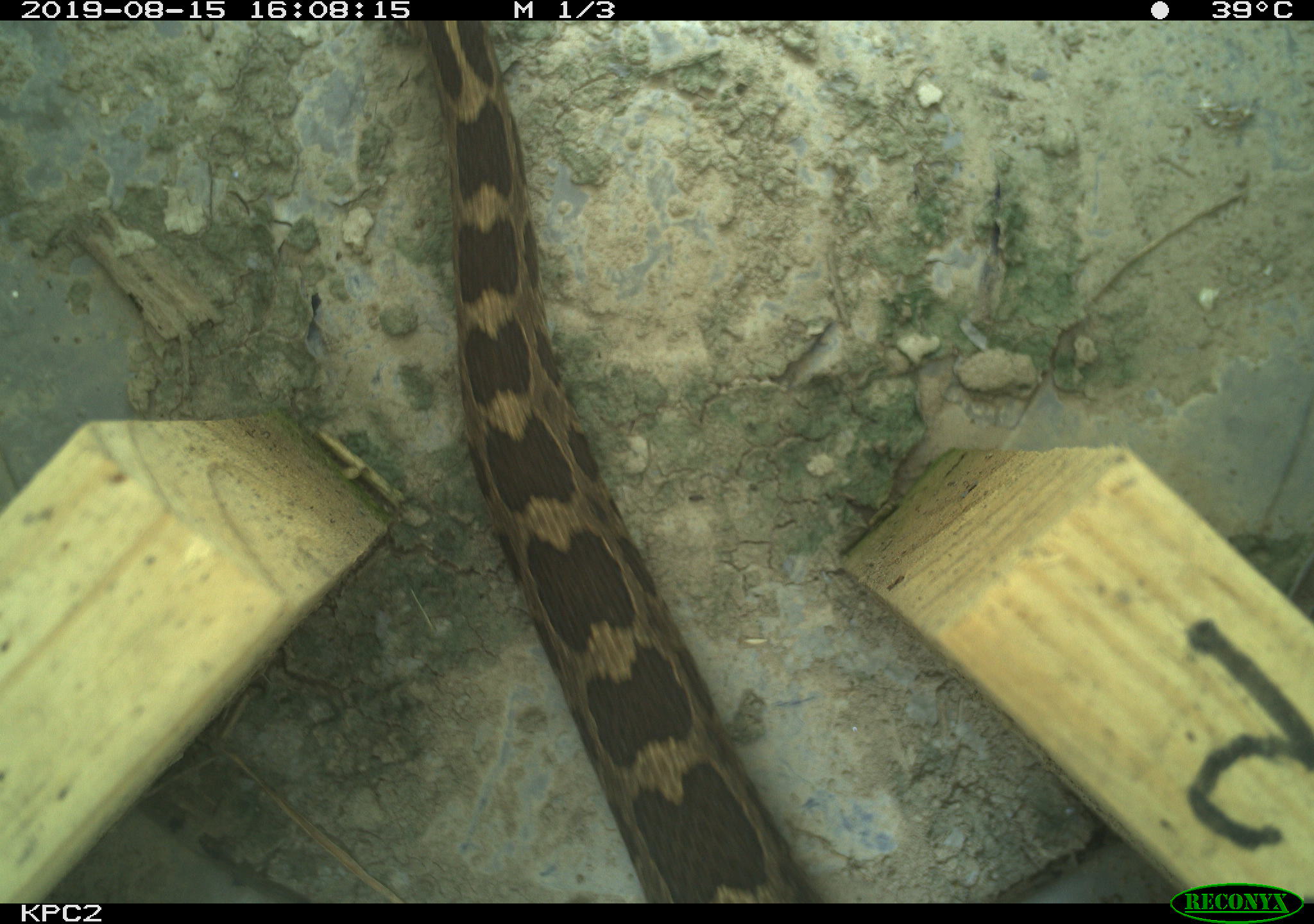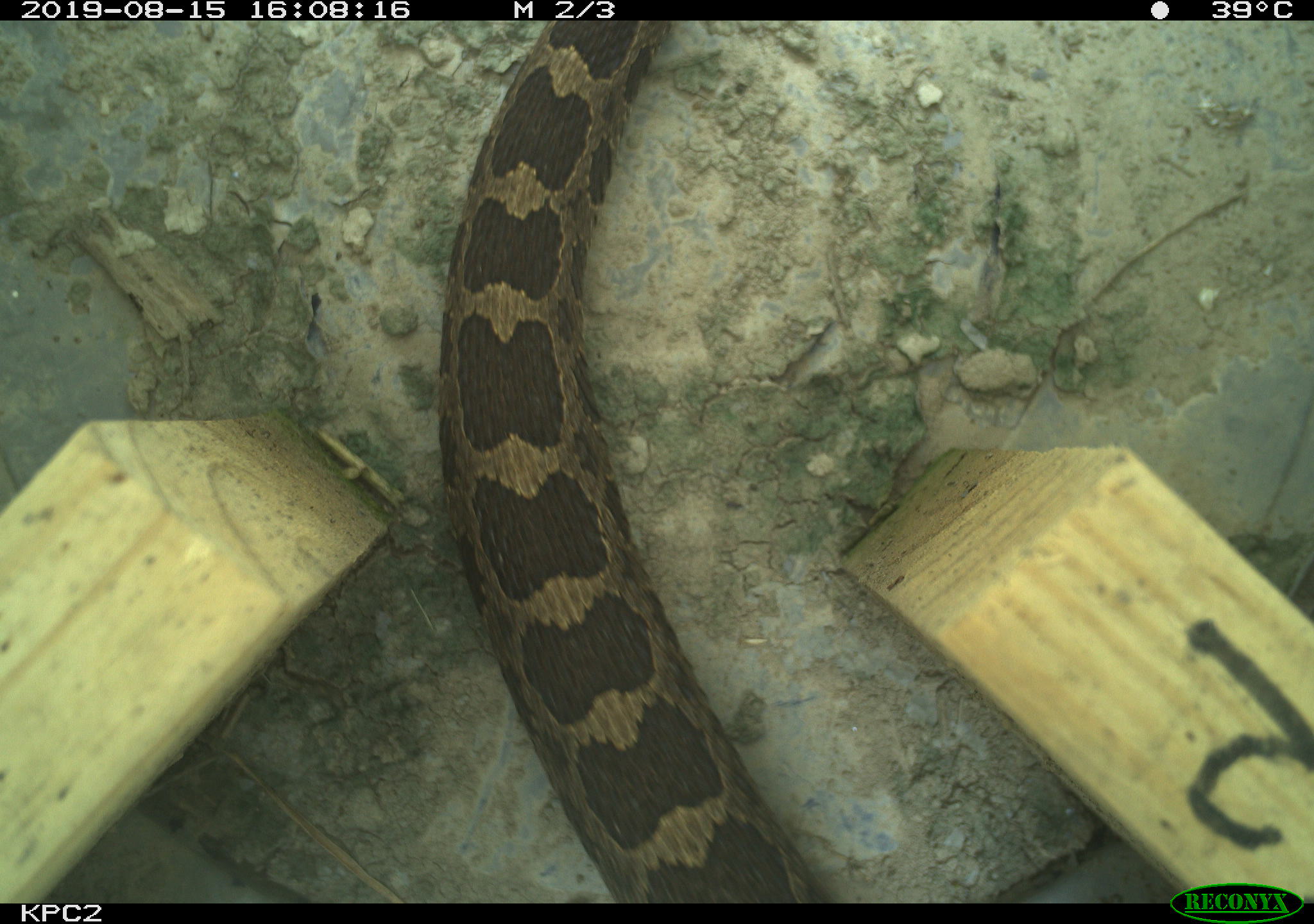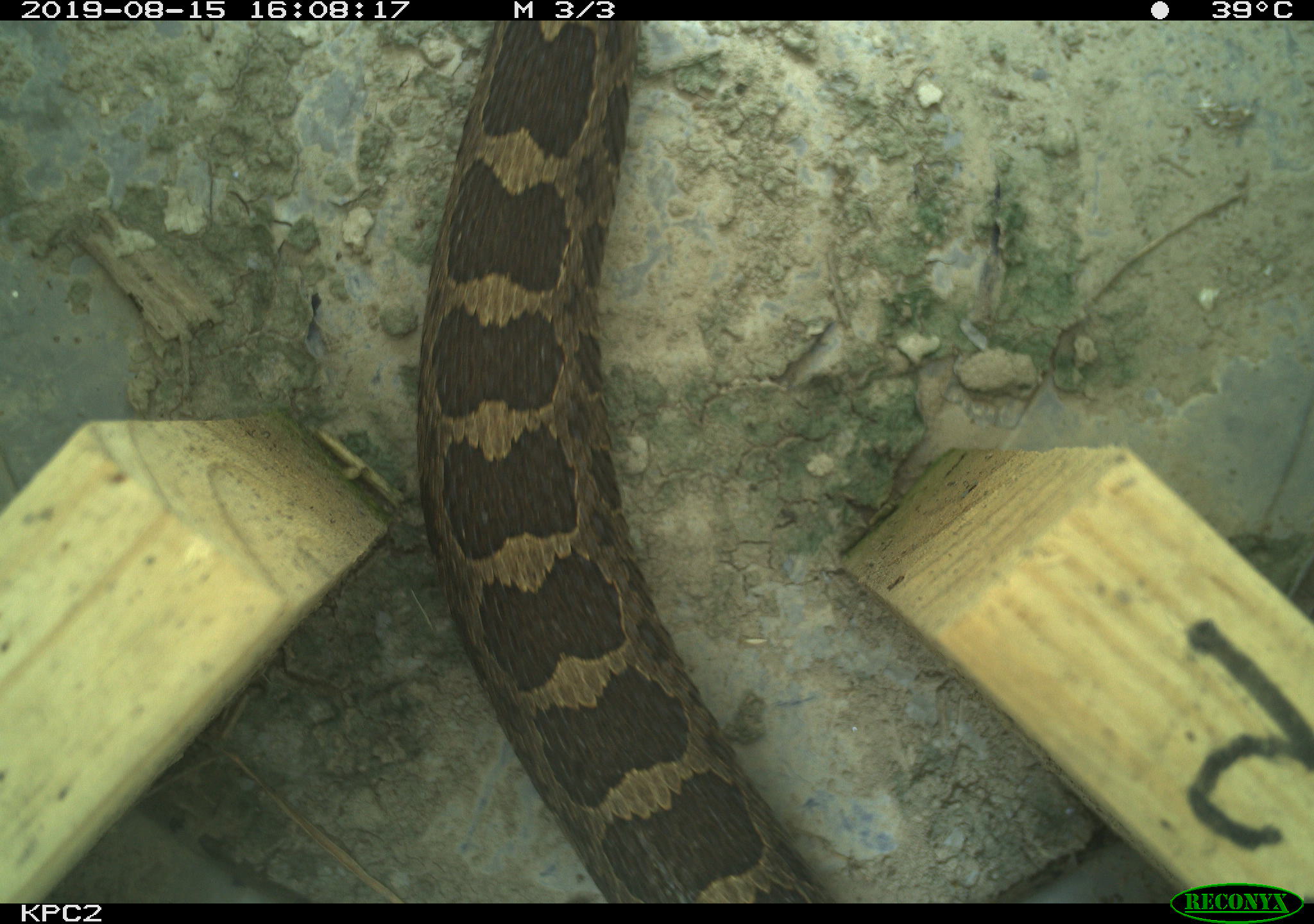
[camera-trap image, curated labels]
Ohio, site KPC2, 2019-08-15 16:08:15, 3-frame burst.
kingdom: Animalia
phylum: Chordata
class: Reptilia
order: Squamata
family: Viperidae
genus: Sistrurus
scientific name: Sistrurus catenatus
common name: eastern massasauga